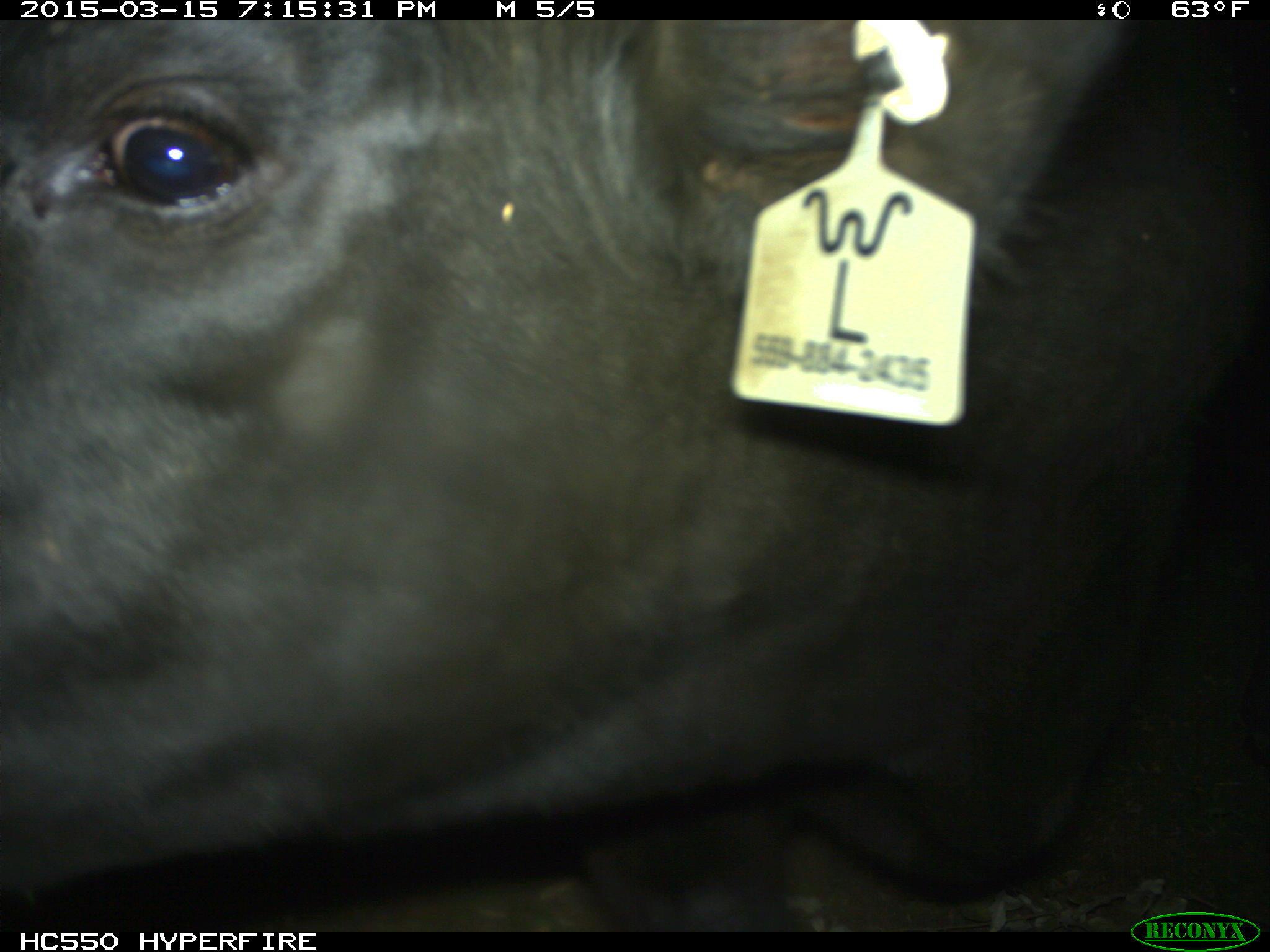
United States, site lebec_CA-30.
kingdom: Animalia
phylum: Chordata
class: Mammalia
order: Artiodactyla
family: Bovidae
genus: Bos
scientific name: Bos taurus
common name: domestic cow